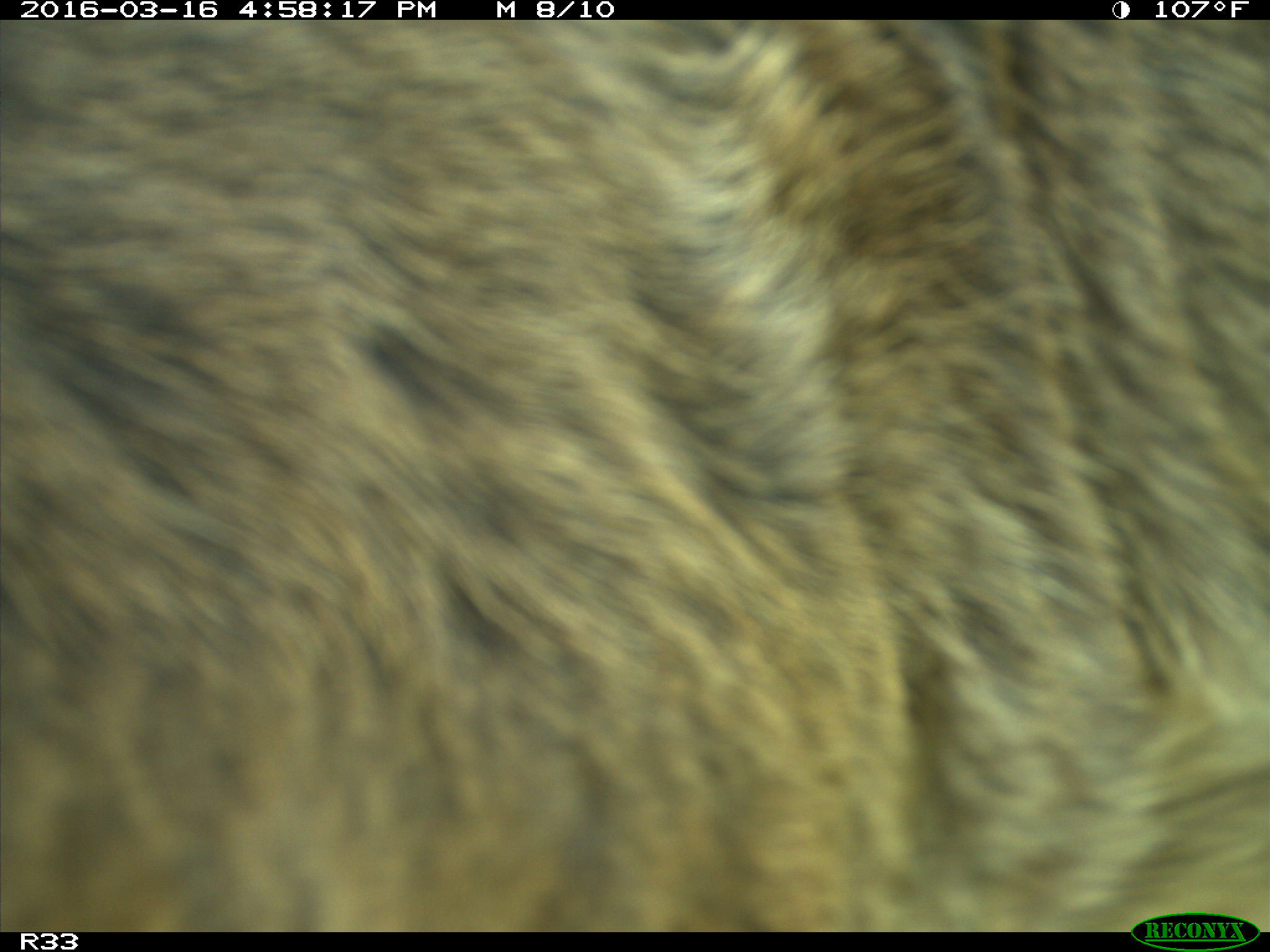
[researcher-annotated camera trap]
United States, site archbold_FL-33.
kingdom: Animalia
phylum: Chordata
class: Mammalia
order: Artiodactyla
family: Bovidae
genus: Bos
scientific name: Bos taurus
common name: domestic cow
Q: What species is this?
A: Bos taurus (domestic cow).